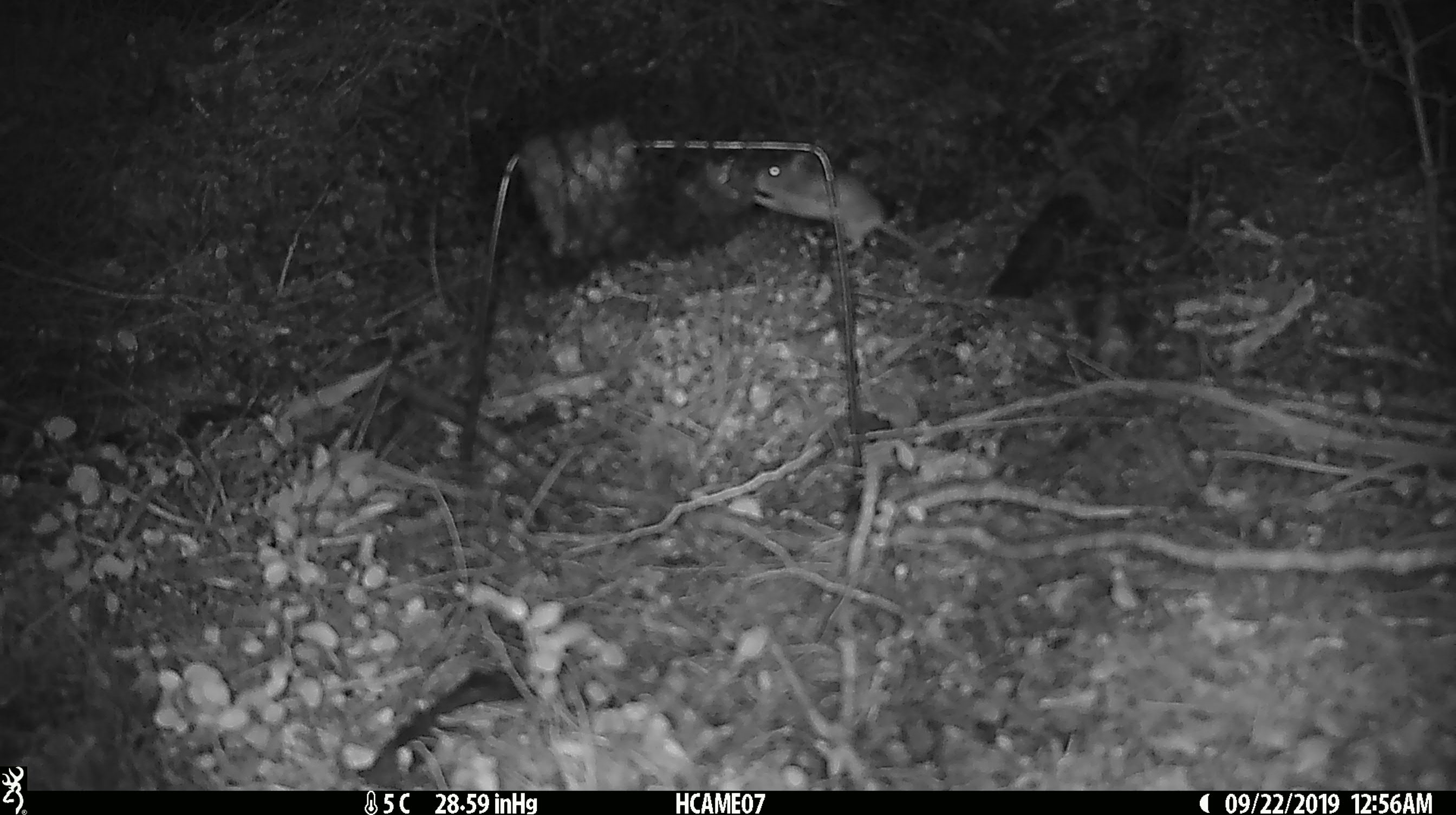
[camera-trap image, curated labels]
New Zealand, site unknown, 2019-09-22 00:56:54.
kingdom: Animalia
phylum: Chordata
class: Mammalia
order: Rodentia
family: Muridae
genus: Mus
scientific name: Mus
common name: mouse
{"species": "mouse (Mus)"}